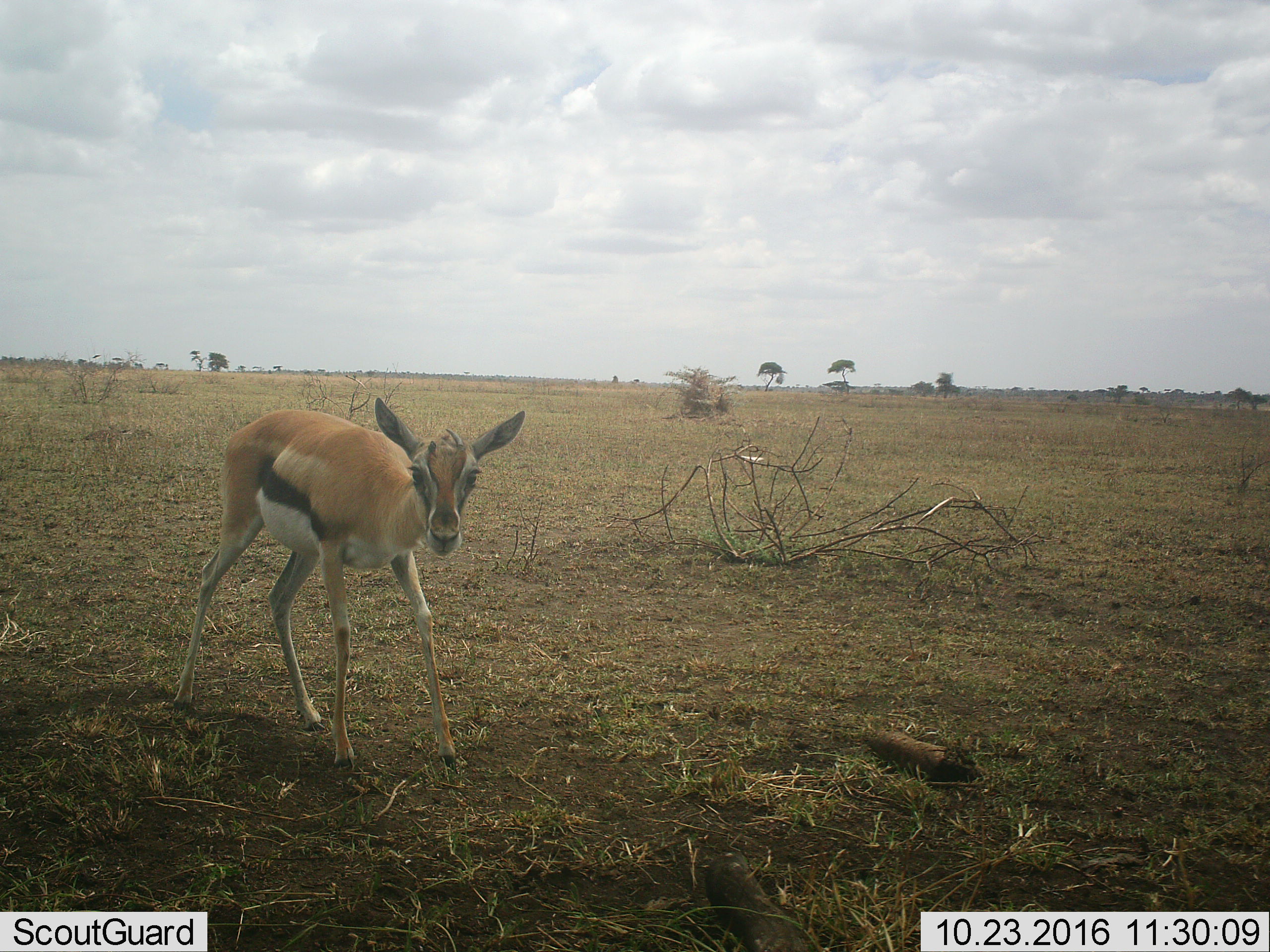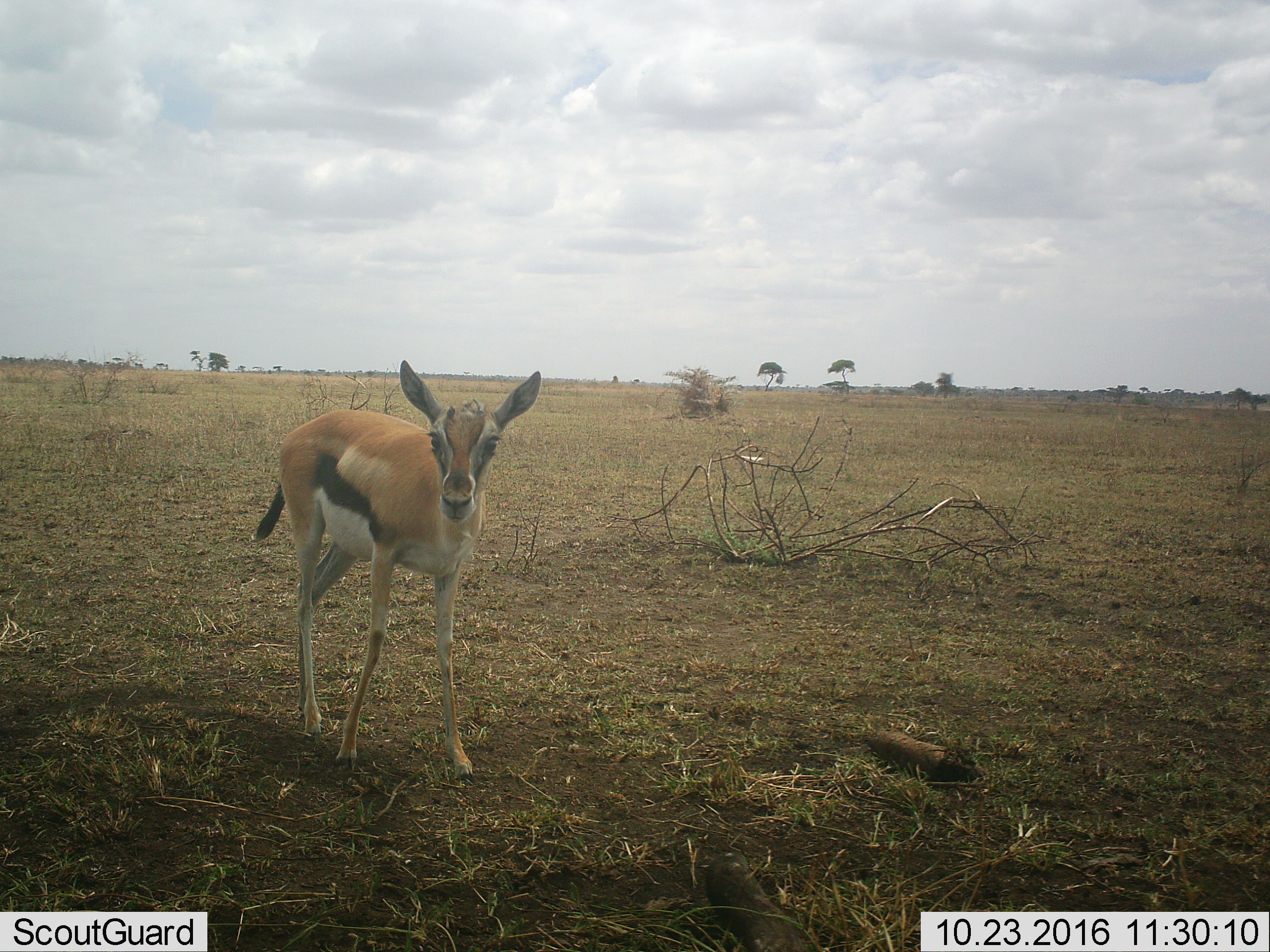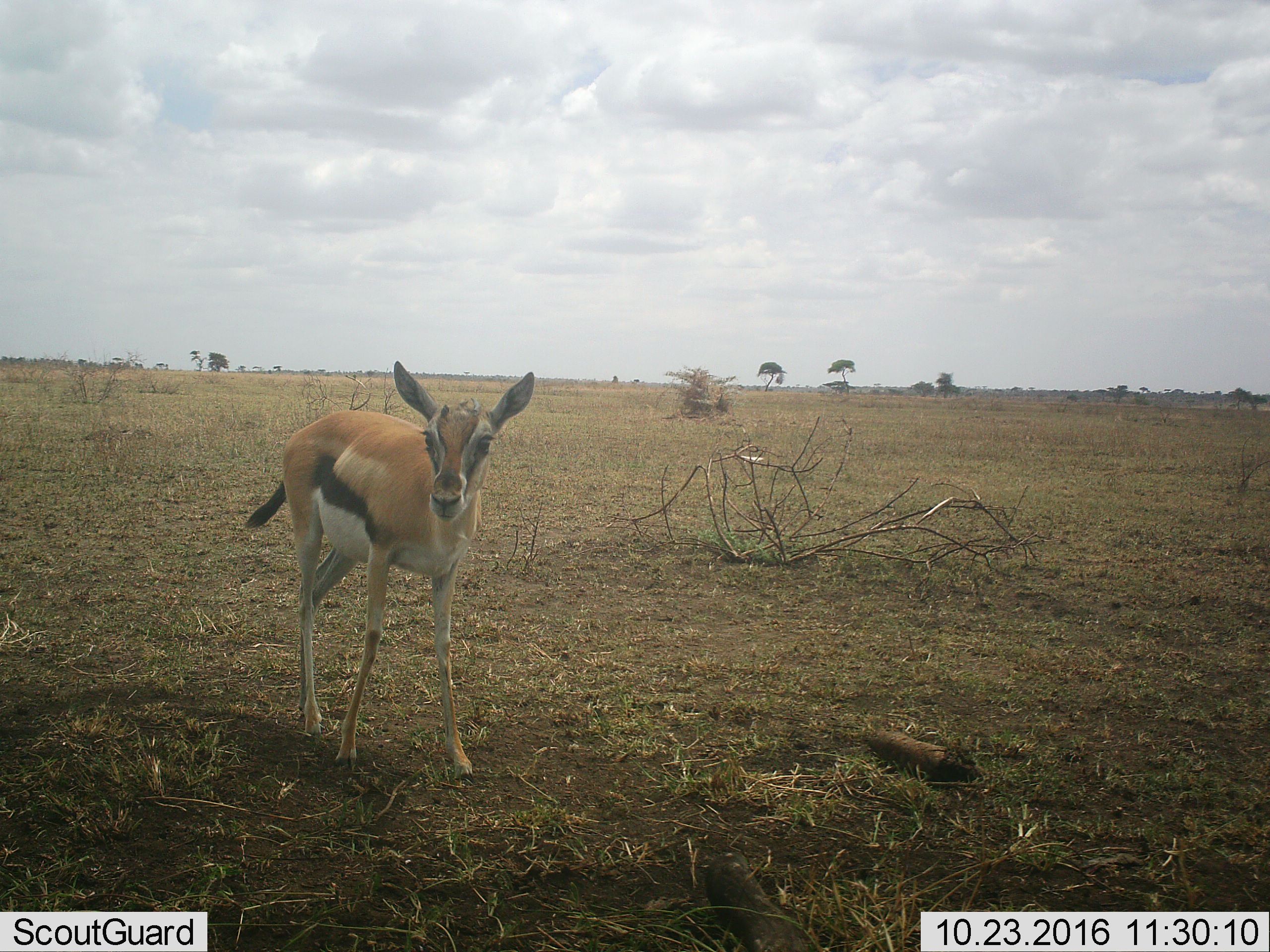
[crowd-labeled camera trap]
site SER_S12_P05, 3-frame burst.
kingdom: Animalia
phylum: Chordata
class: Mammalia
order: Artiodactyla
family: Bovidae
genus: Eudorcas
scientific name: Eudorcas thomsonii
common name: thomson's gazelle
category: gazellethomsons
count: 1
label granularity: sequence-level